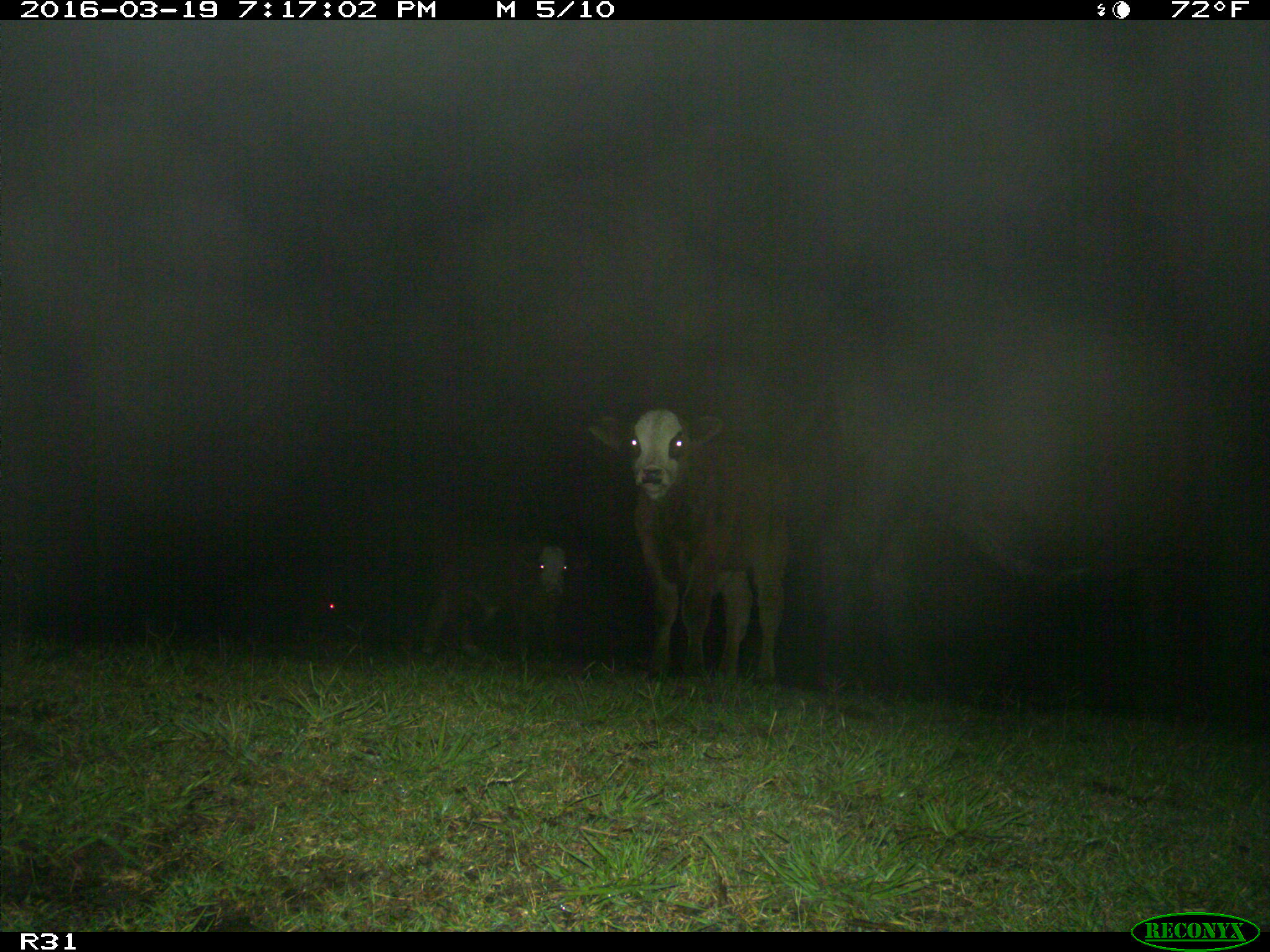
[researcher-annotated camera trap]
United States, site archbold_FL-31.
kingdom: Animalia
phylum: Chordata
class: Mammalia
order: Artiodactyla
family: Bovidae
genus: Bos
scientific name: Bos taurus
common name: domestic cow